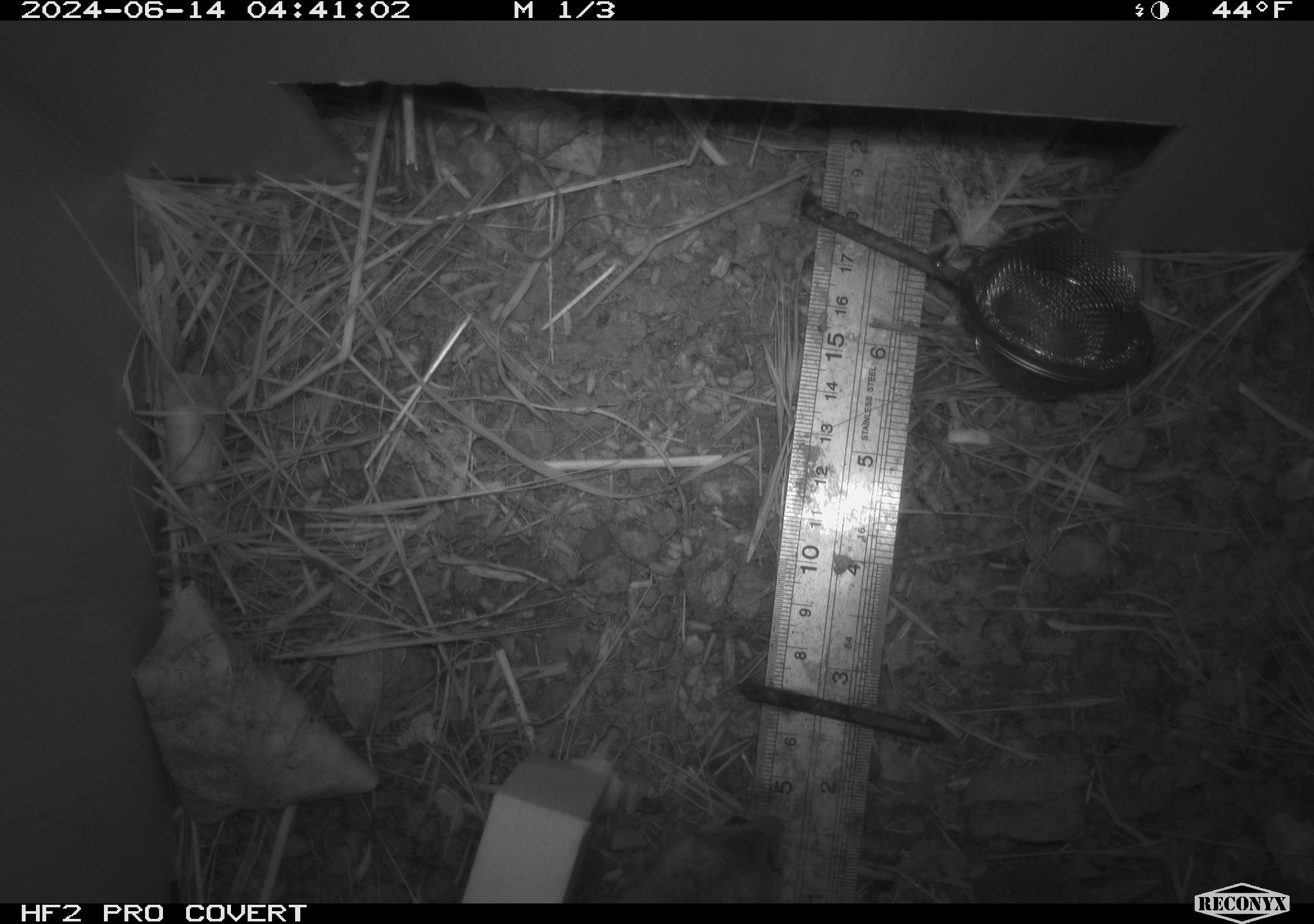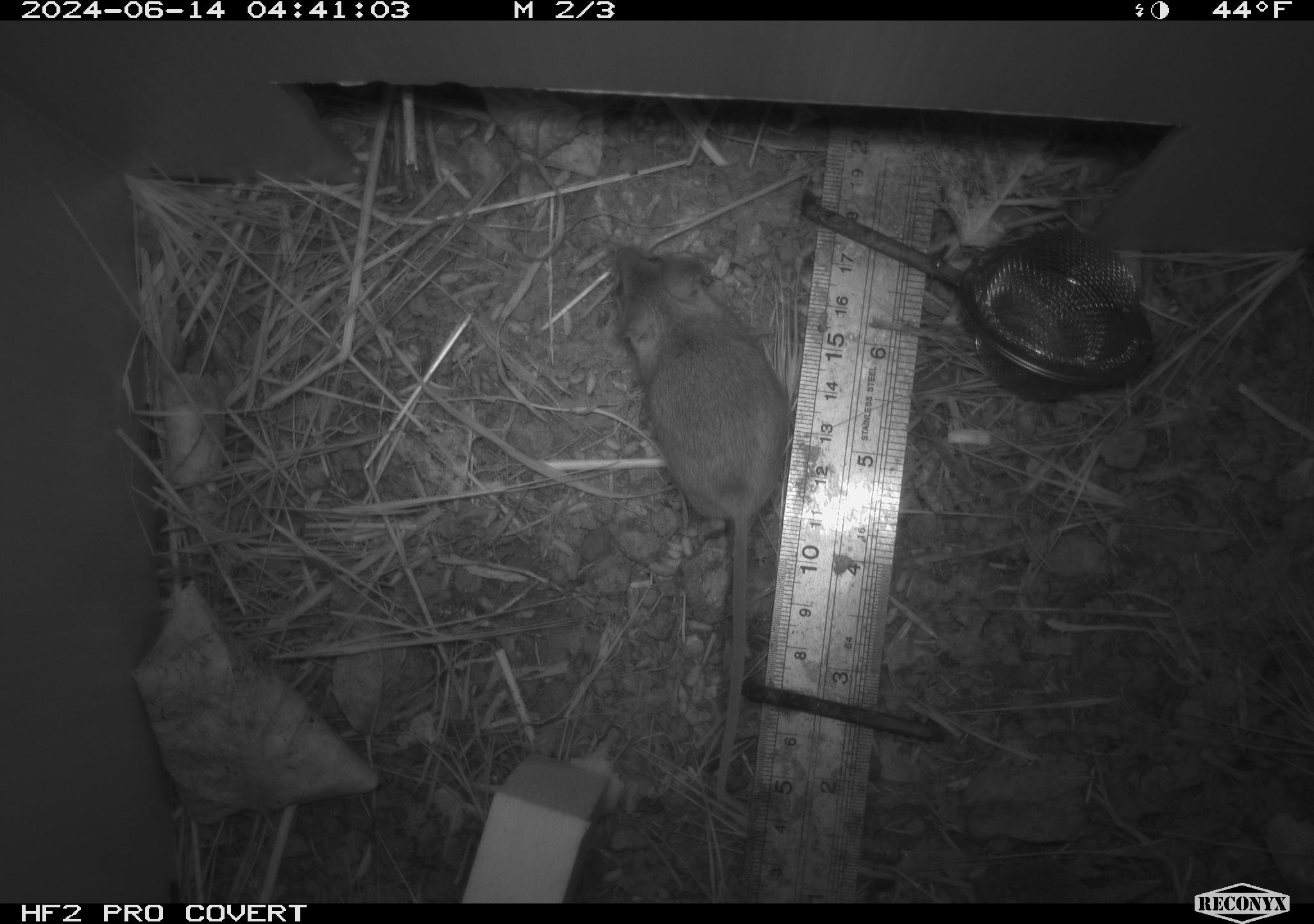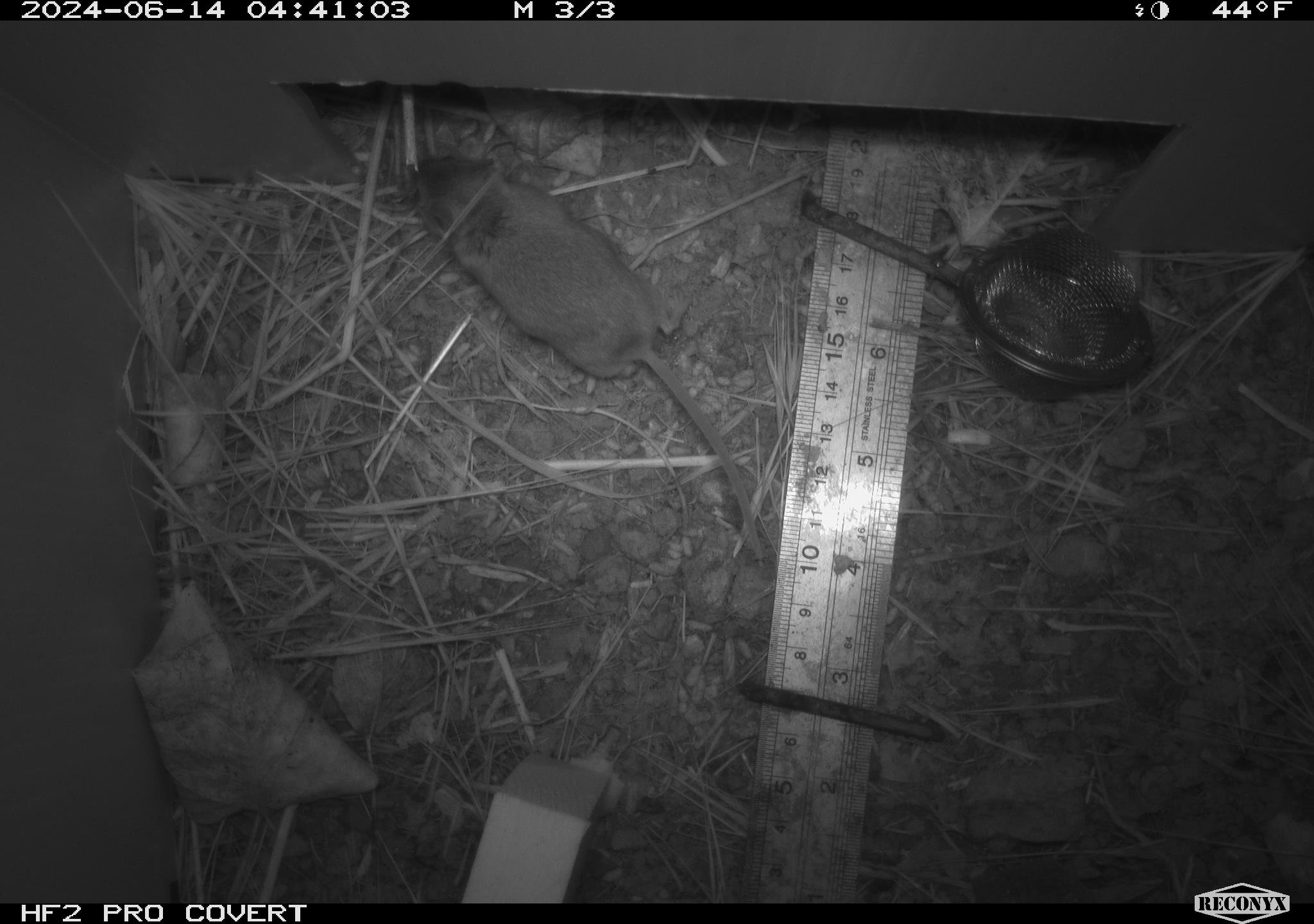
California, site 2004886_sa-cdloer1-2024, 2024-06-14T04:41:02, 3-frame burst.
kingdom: Animalia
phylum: Chordata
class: Mammalia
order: Rodentia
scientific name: Rodentia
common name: mouse species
Mouse species (Rodentia).